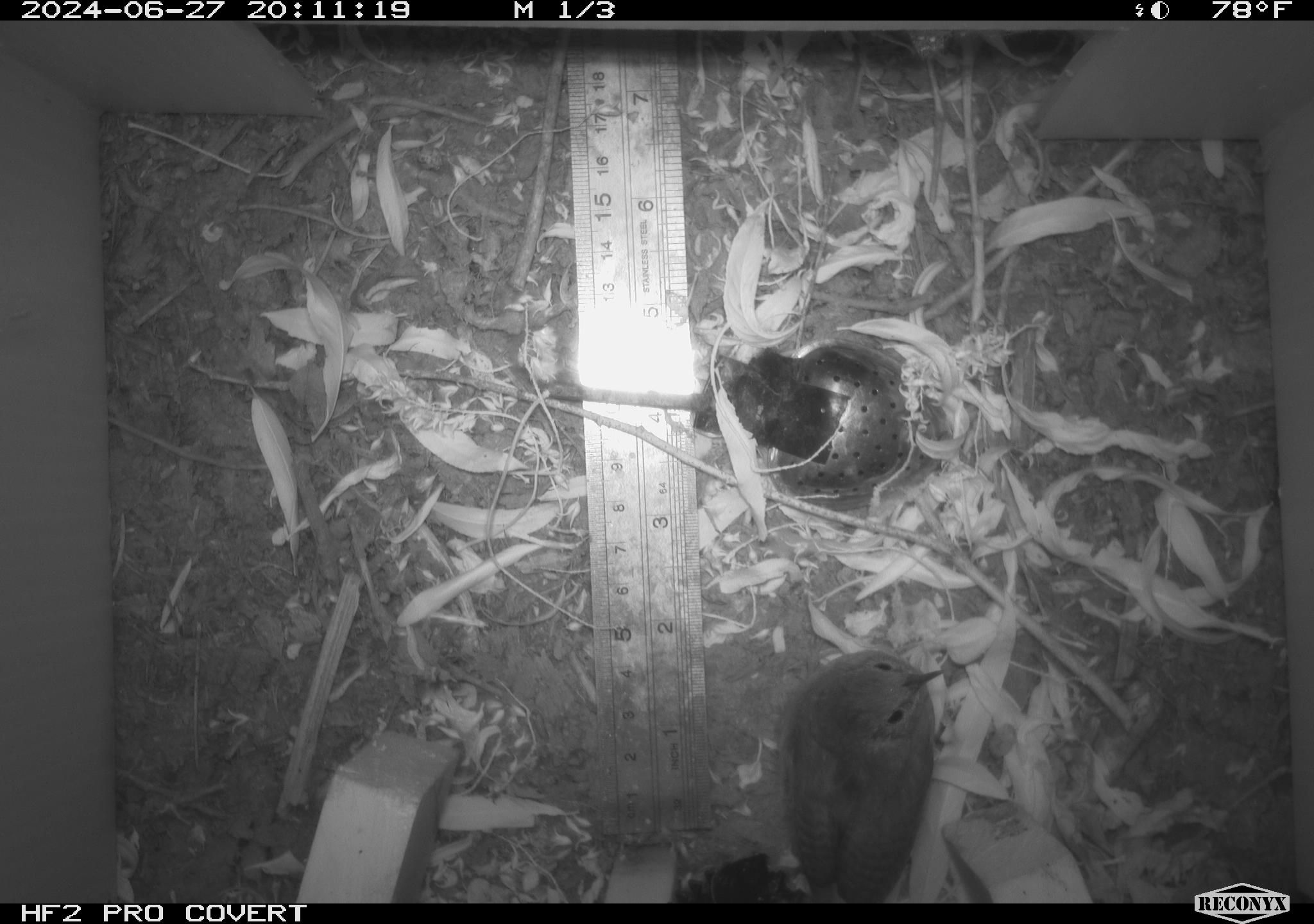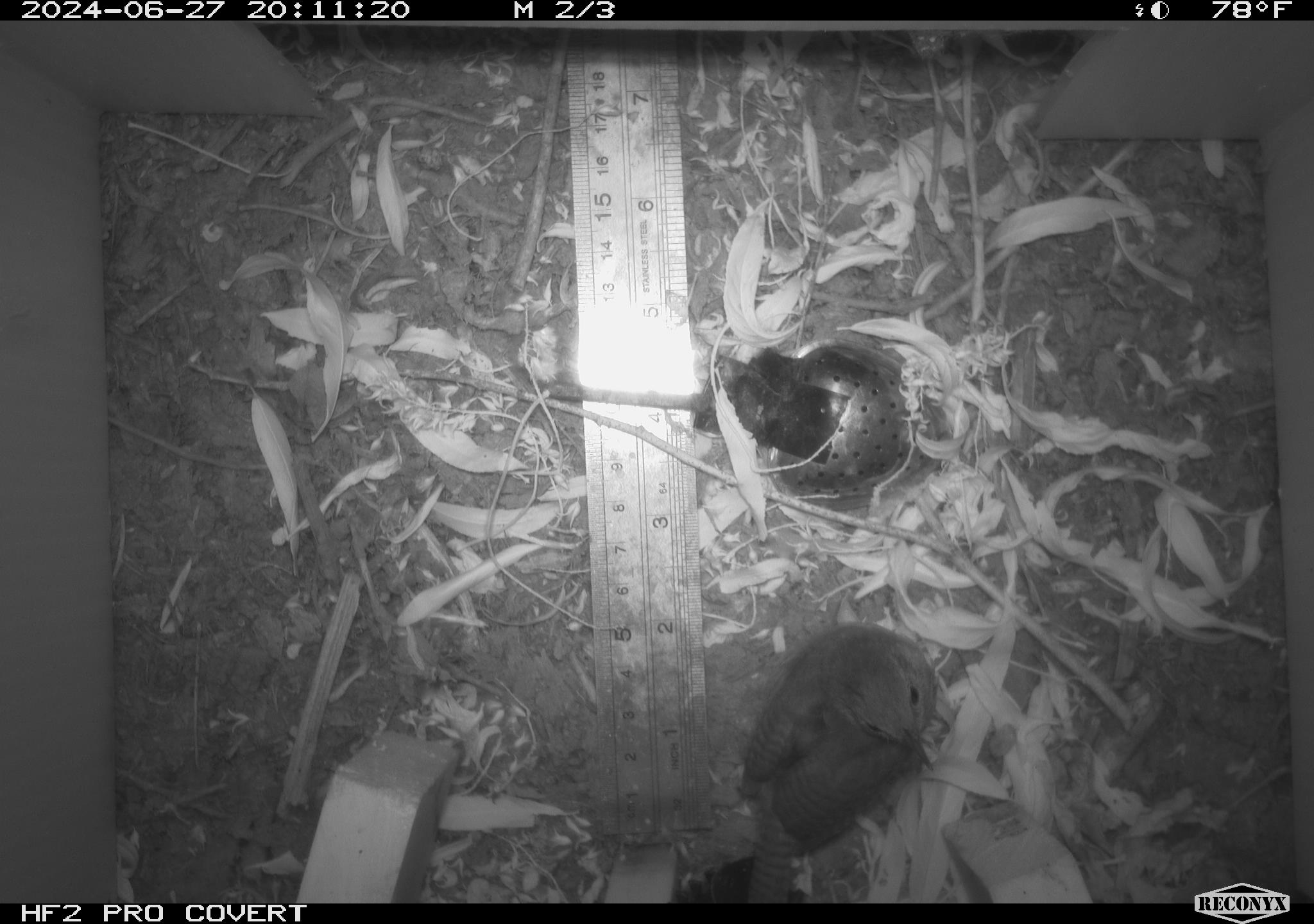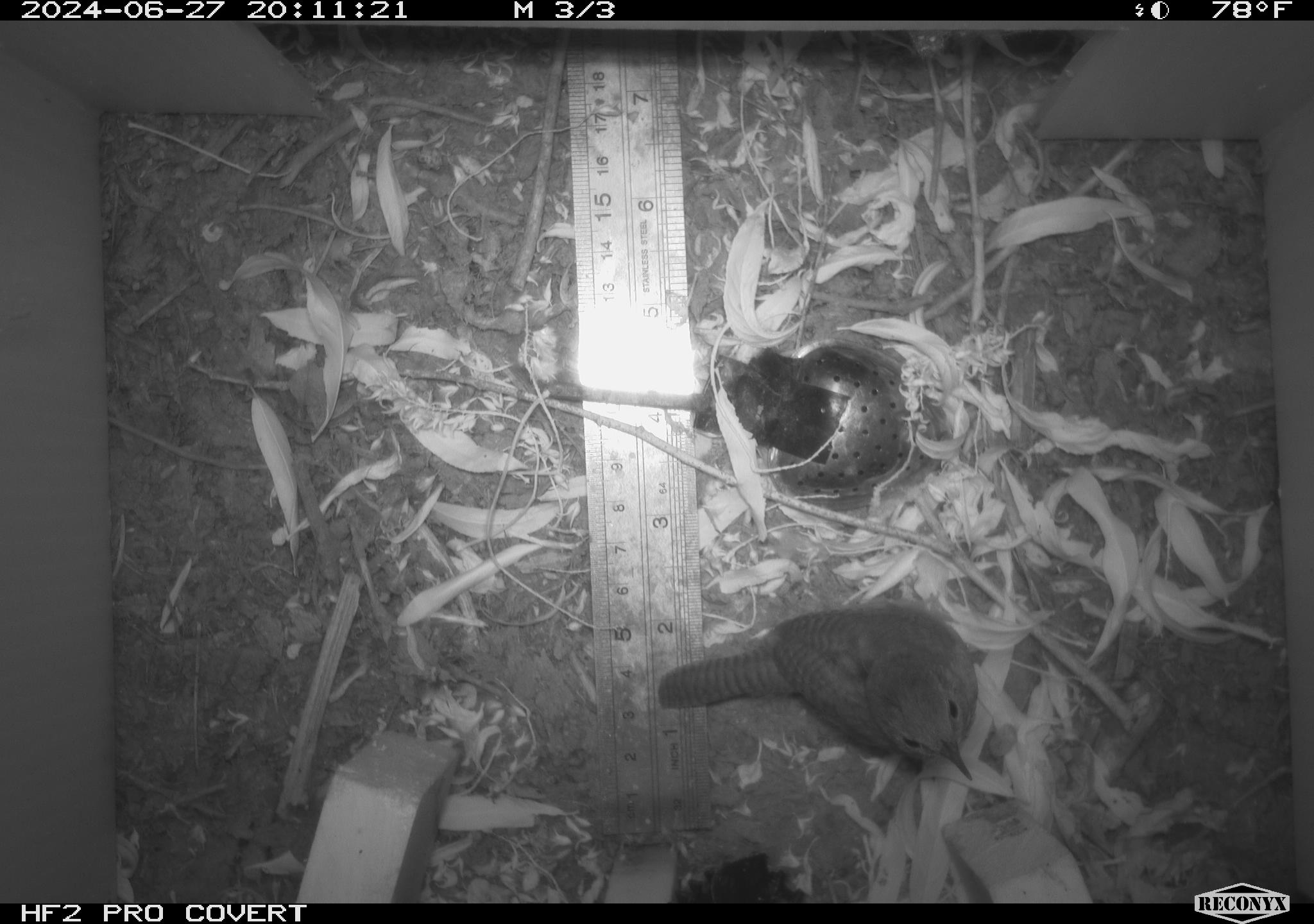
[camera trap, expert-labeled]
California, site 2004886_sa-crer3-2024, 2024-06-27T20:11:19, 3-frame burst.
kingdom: Animalia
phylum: Chordata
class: Aves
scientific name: Aves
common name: bird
Bird (Aves).